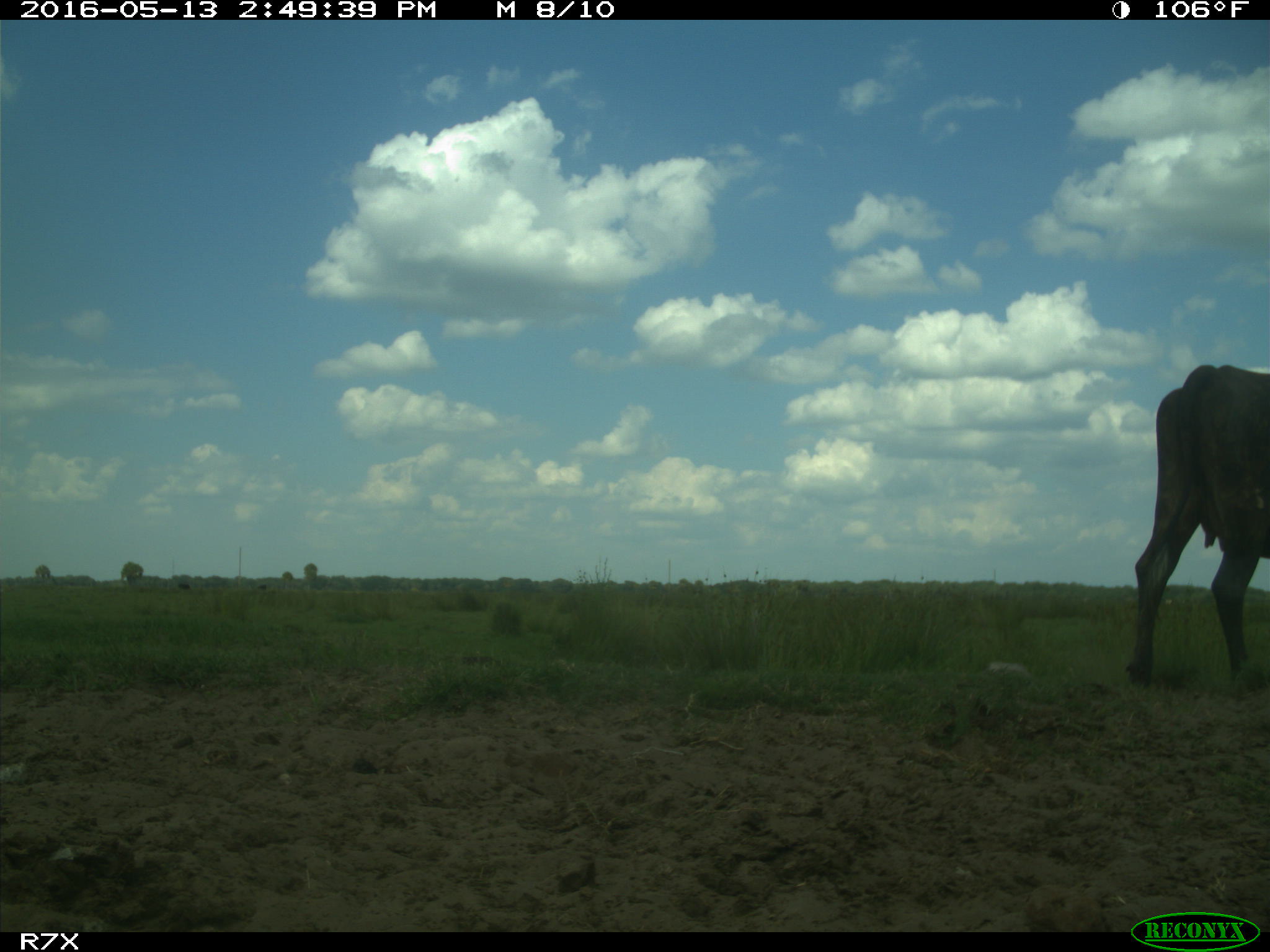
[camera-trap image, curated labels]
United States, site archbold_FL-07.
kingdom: Animalia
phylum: Chordata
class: Mammalia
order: Artiodactyla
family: Bovidae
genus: Bos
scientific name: Bos taurus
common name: domestic cow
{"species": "Bos taurus (domestic cow)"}